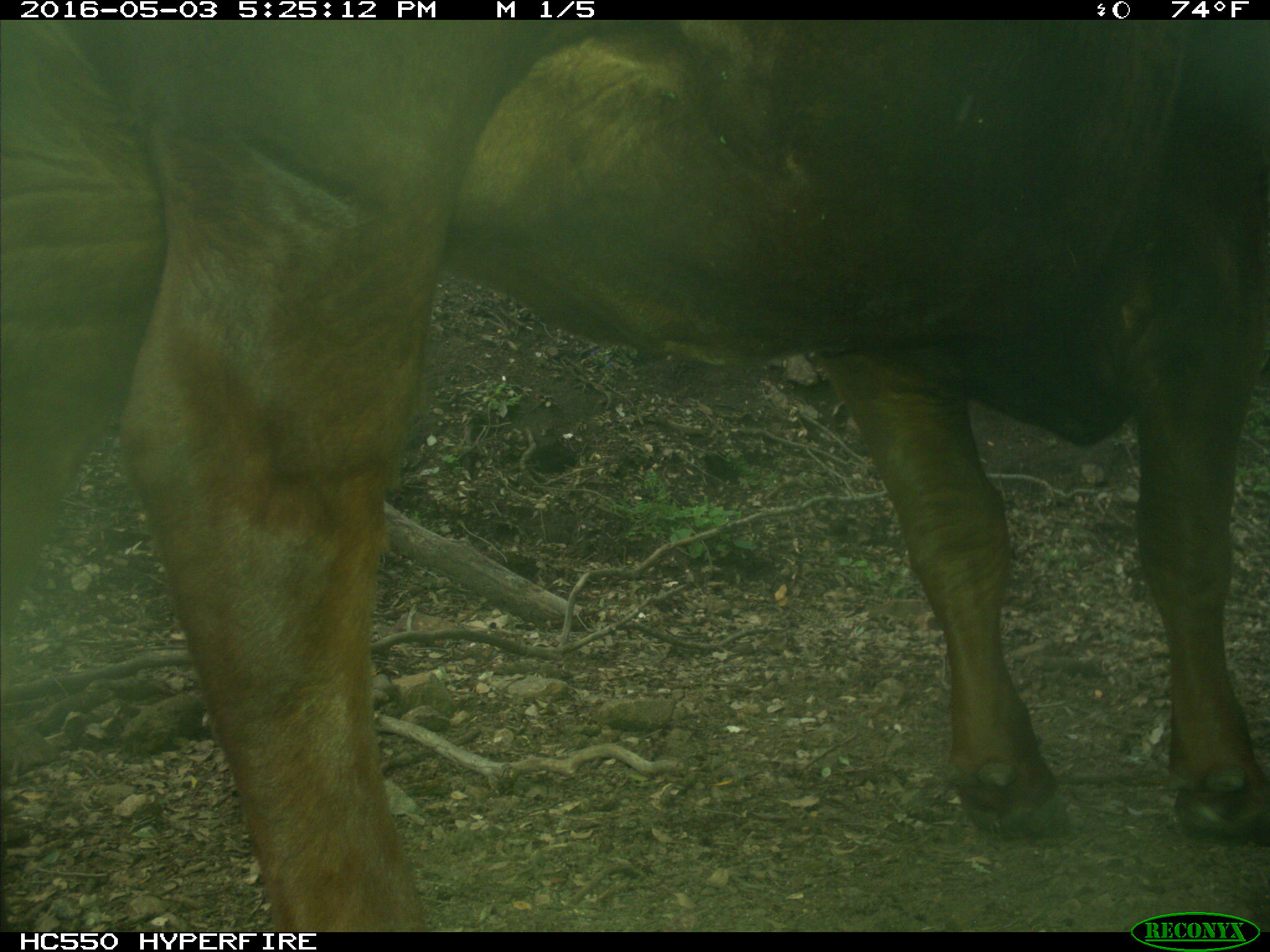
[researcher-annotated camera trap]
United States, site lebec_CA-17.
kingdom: Animalia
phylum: Chordata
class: Mammalia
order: Artiodactyla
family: Bovidae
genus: Bos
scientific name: Bos taurus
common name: domestic cow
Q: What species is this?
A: Bos taurus (domestic cow).